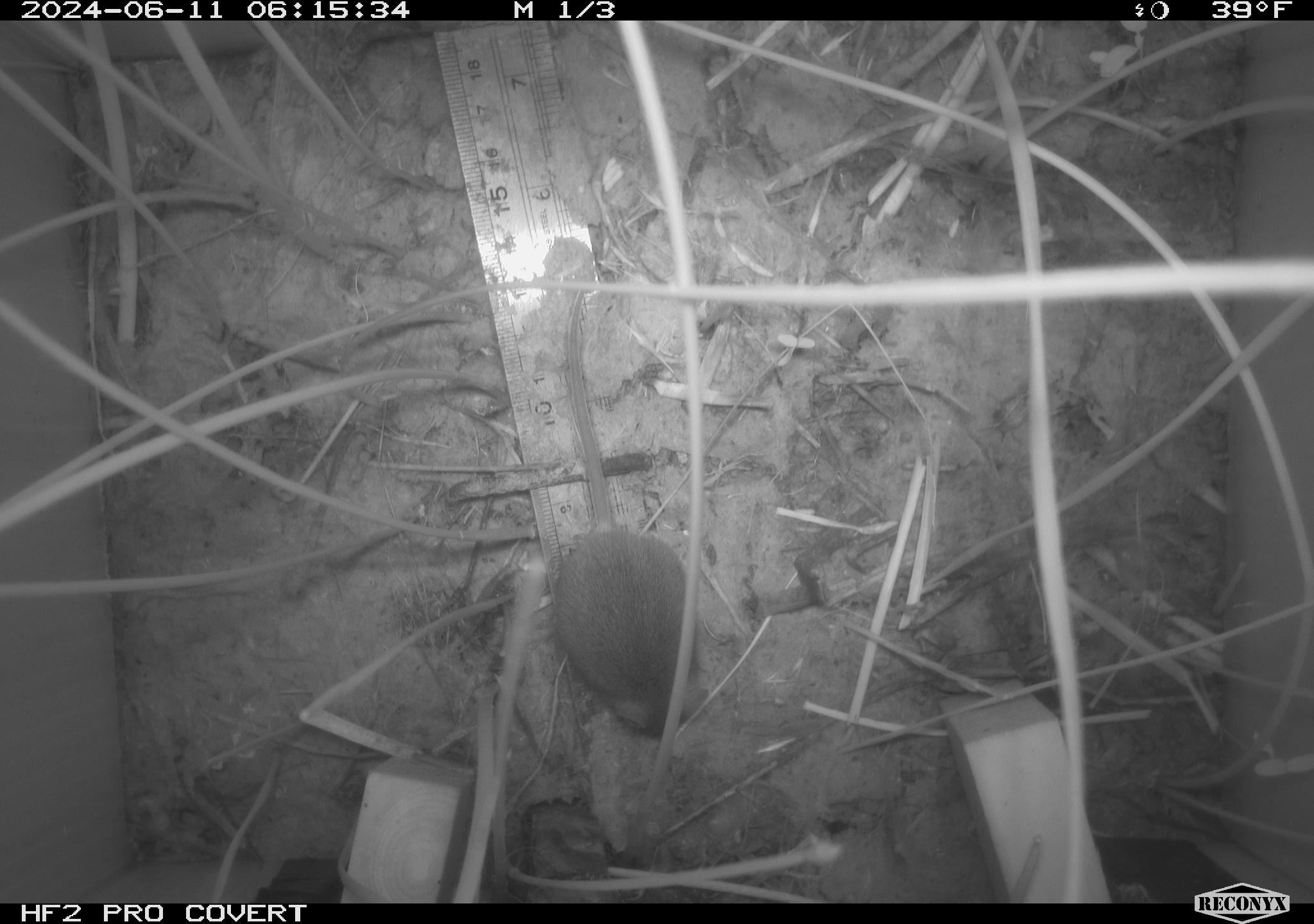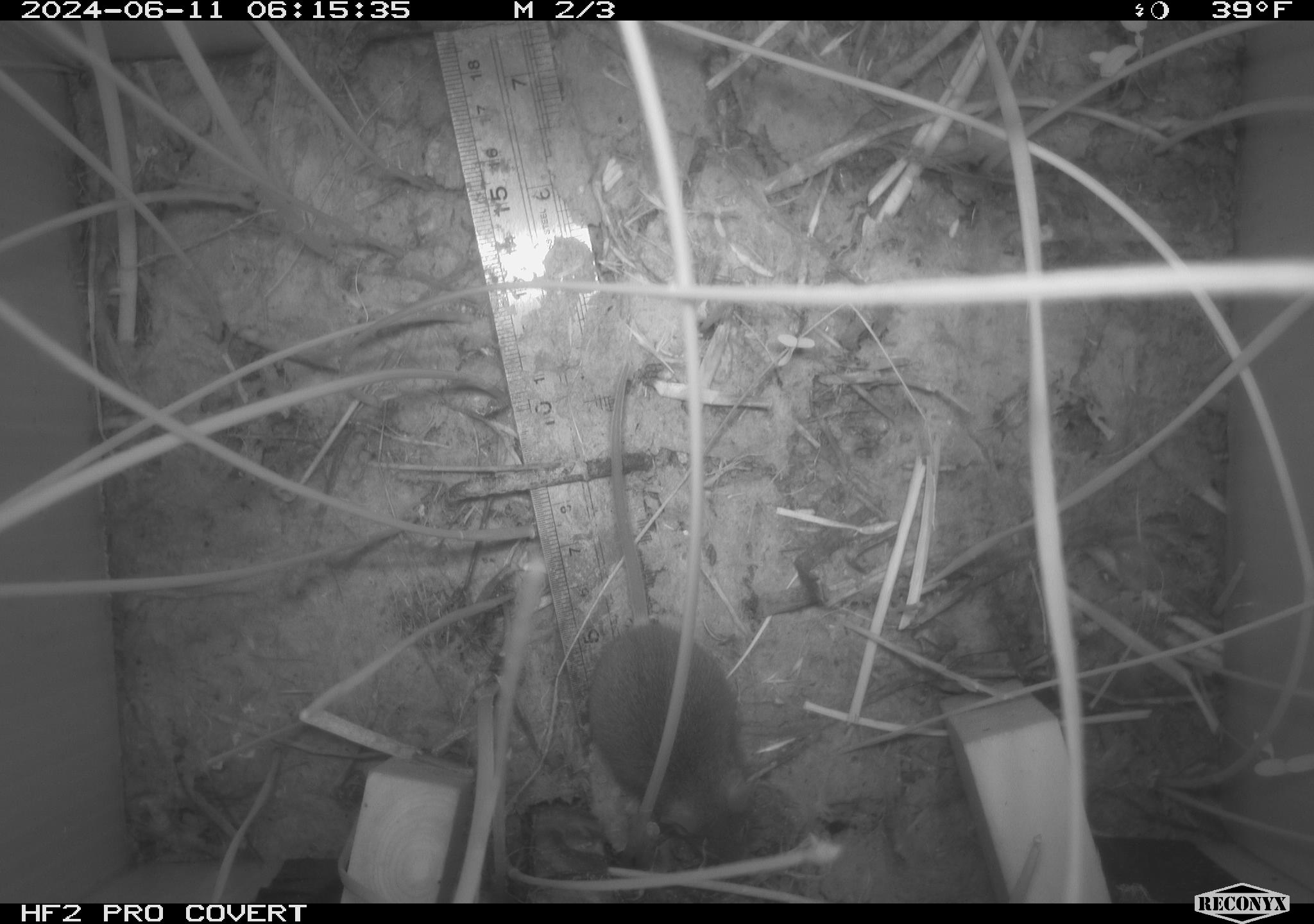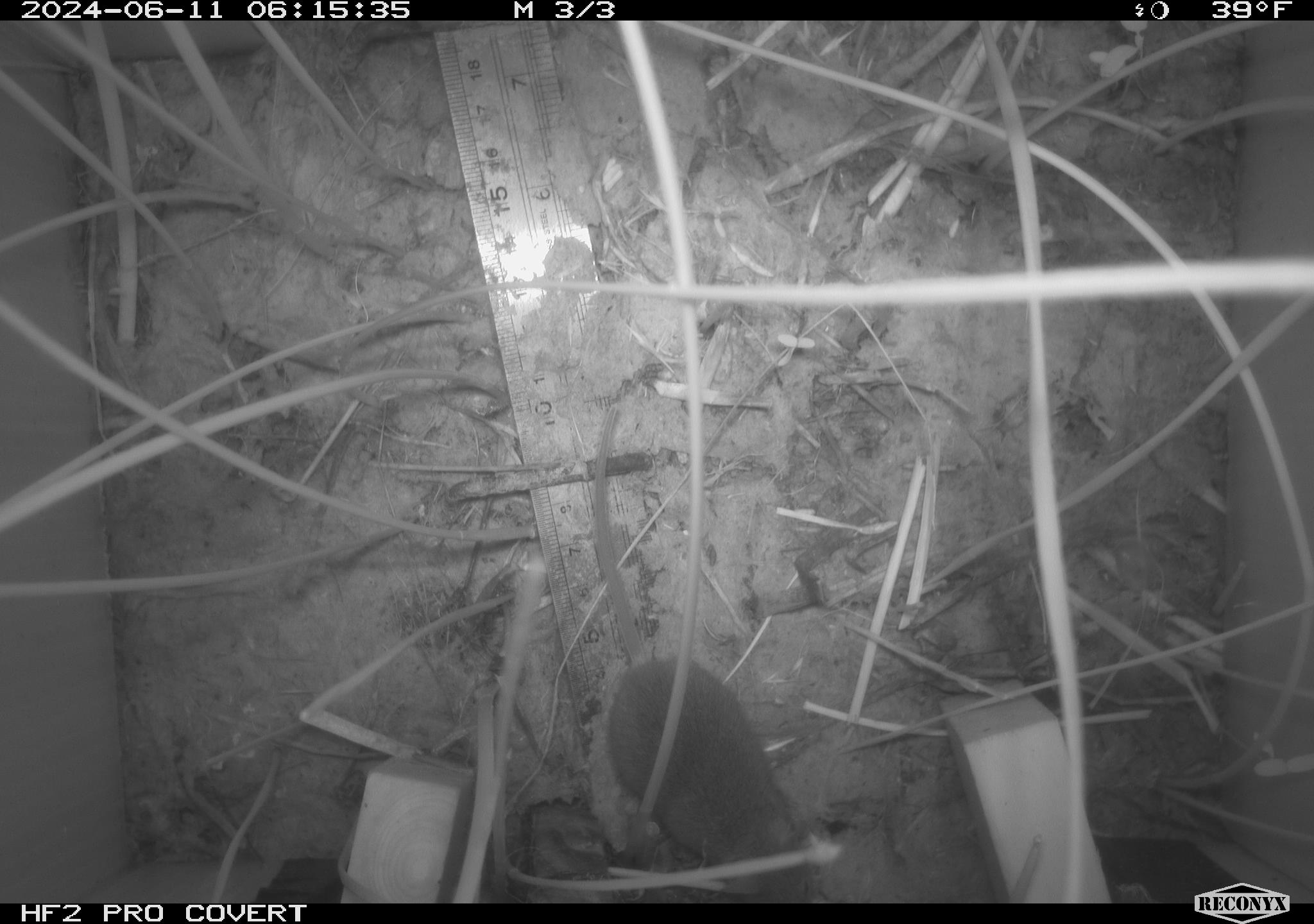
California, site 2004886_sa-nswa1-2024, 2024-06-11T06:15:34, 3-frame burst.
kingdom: Animalia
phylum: Chordata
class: Mammalia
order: Rodentia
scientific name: Rodentia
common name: rodent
Rodent (Rodentia).